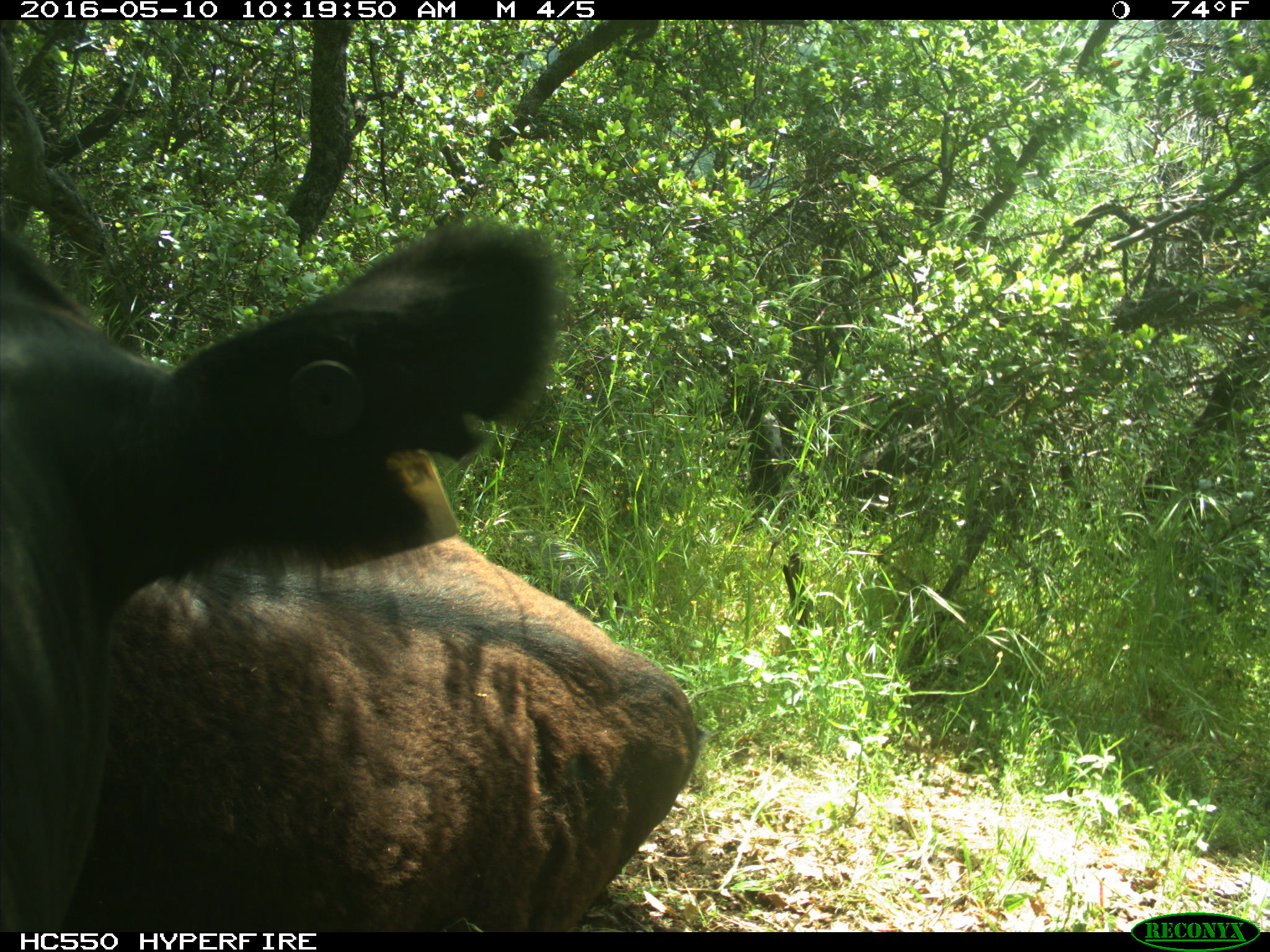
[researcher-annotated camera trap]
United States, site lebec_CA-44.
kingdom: Animalia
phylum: Chordata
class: Mammalia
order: Artiodactyla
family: Bovidae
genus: Bos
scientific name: Bos taurus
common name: domestic cow